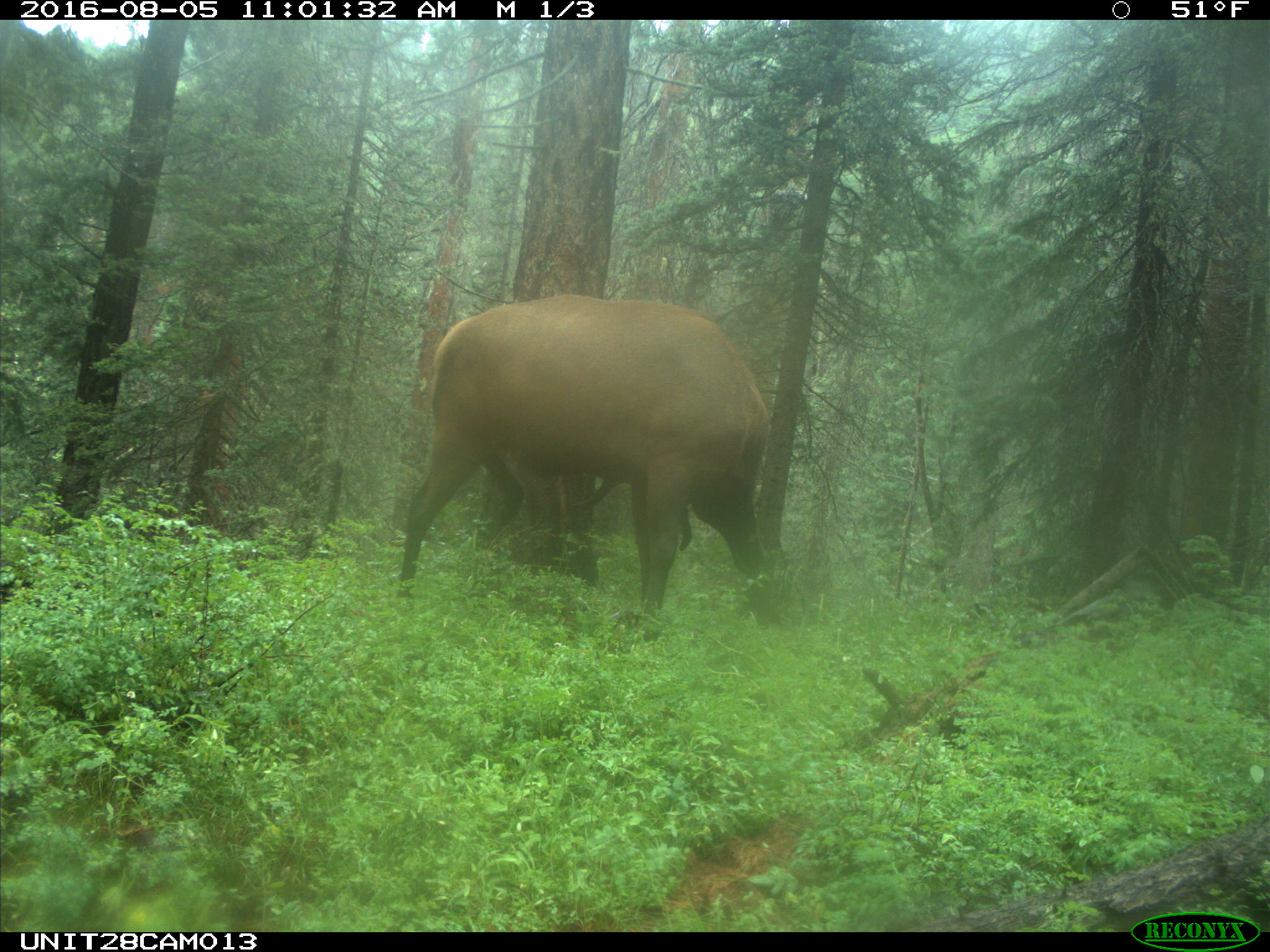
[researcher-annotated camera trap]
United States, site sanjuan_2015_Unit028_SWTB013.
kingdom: Animalia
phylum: Chordata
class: Mammalia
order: Artiodactyla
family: Cervidae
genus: Cervus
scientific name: Cervus elaphus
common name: red deer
Cervus elaphus (red deer).